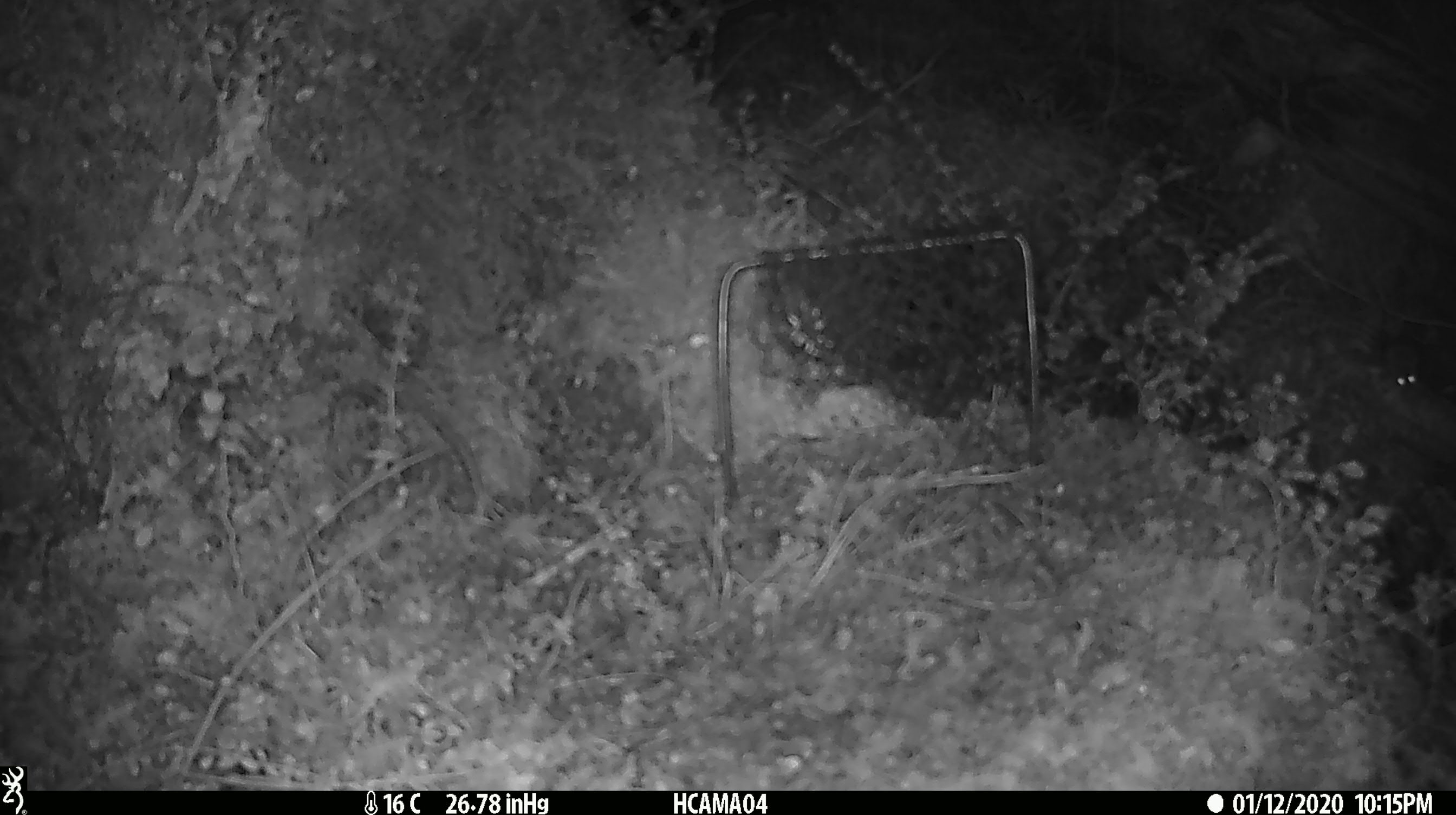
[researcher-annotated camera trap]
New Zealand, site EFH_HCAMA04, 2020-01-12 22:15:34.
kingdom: Animalia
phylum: Chordata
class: Mammalia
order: Rodentia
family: Muridae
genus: Mus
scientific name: Mus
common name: mouse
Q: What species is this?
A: Mouse (Mus).